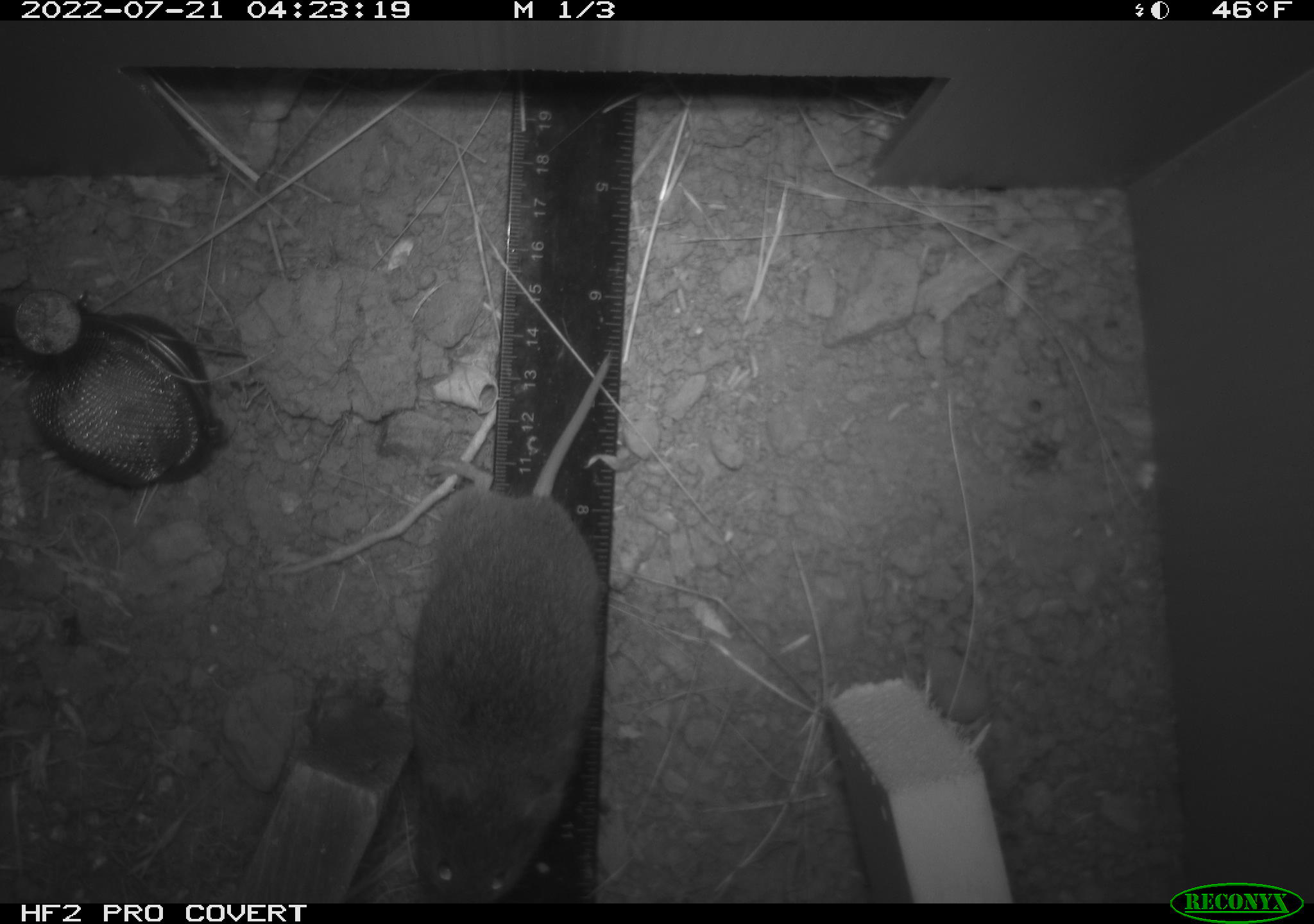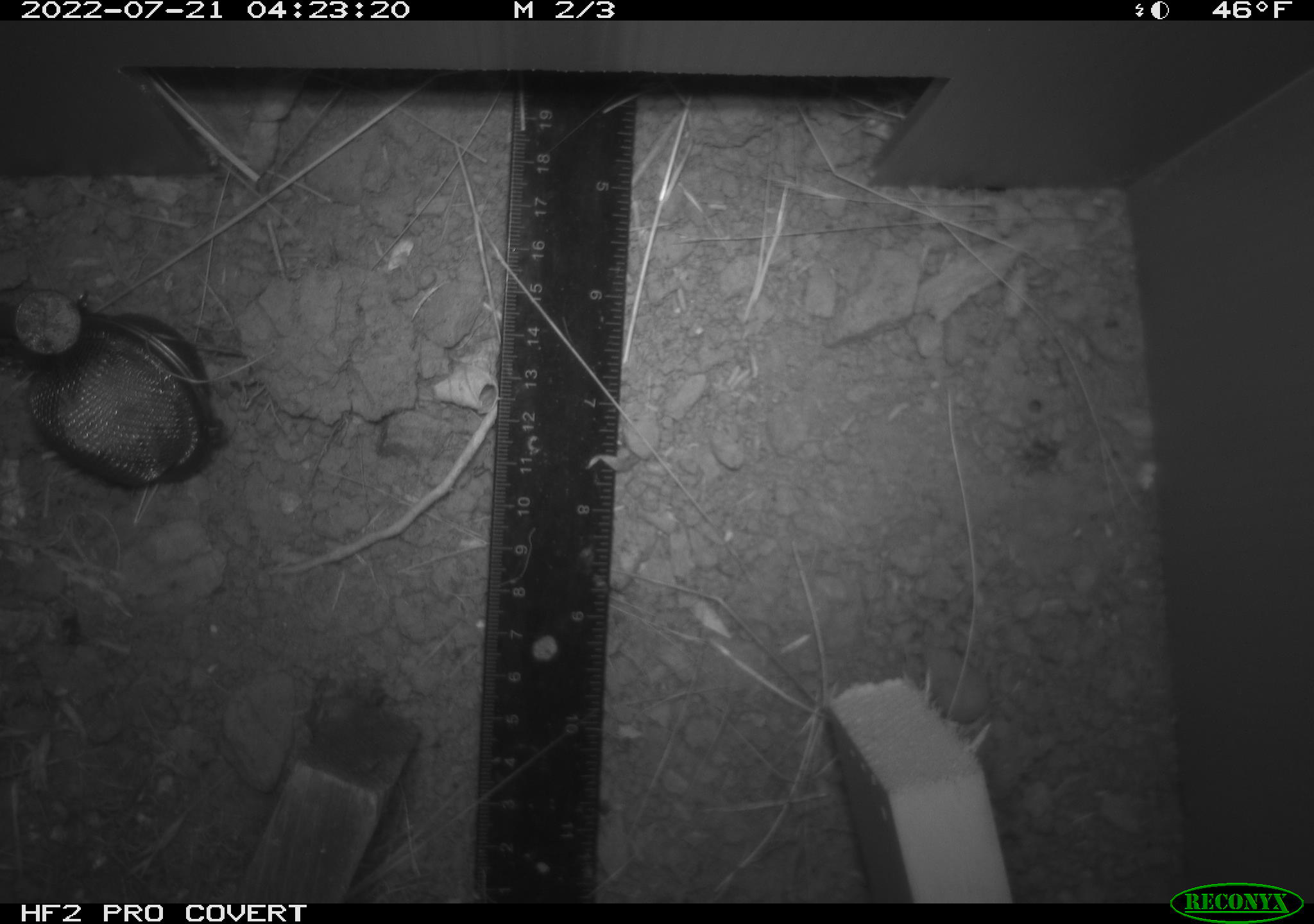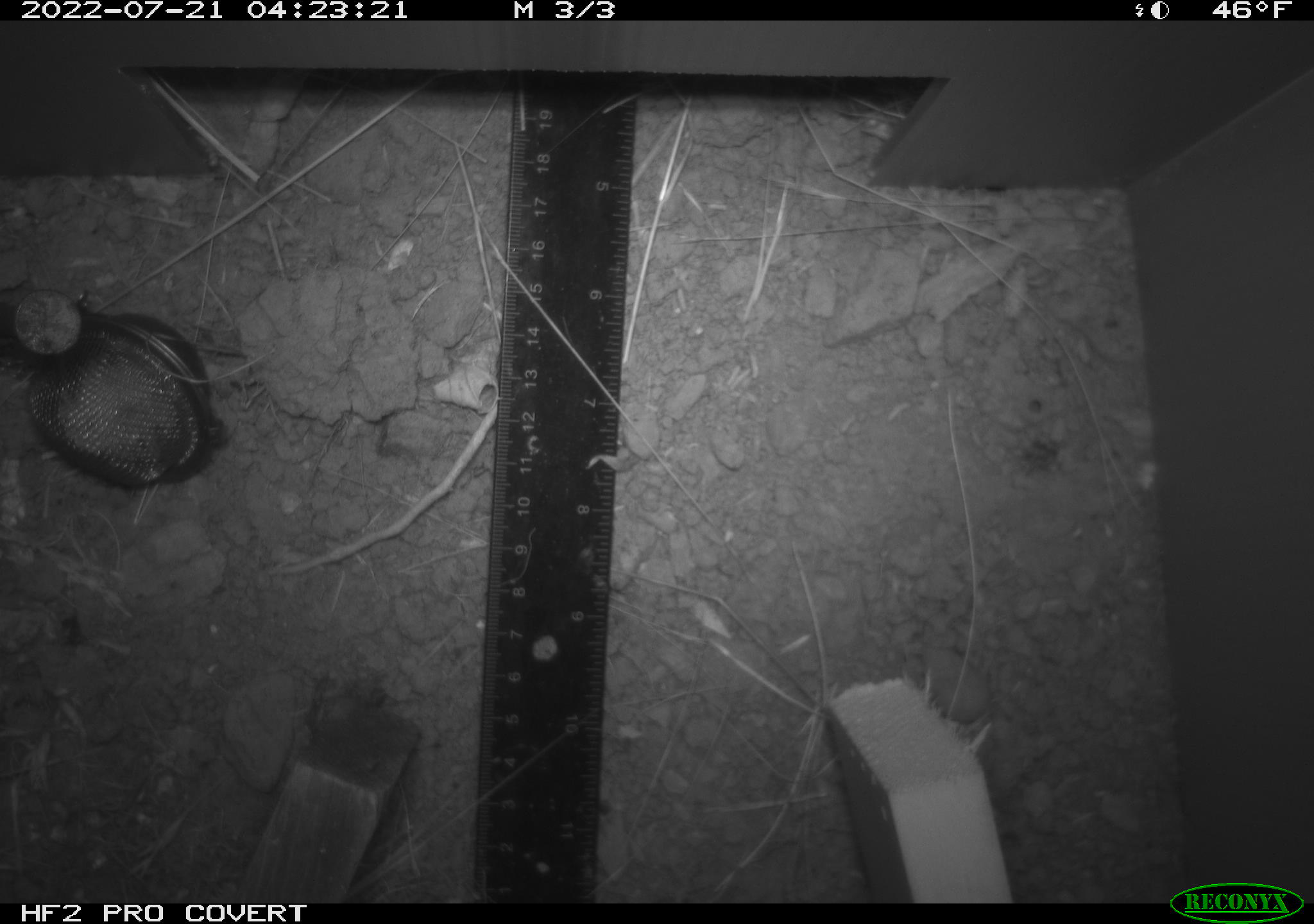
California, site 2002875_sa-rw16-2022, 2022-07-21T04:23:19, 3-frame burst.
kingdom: Animalia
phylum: Chordata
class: Mammalia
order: Rodentia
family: Cricetidae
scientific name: Arvicolinae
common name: voles, lemmings, and muskrats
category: arvicolinae subfamily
Arvicolinae subfamily (voles, lemmings, and muskrats) (Arvicolinae).